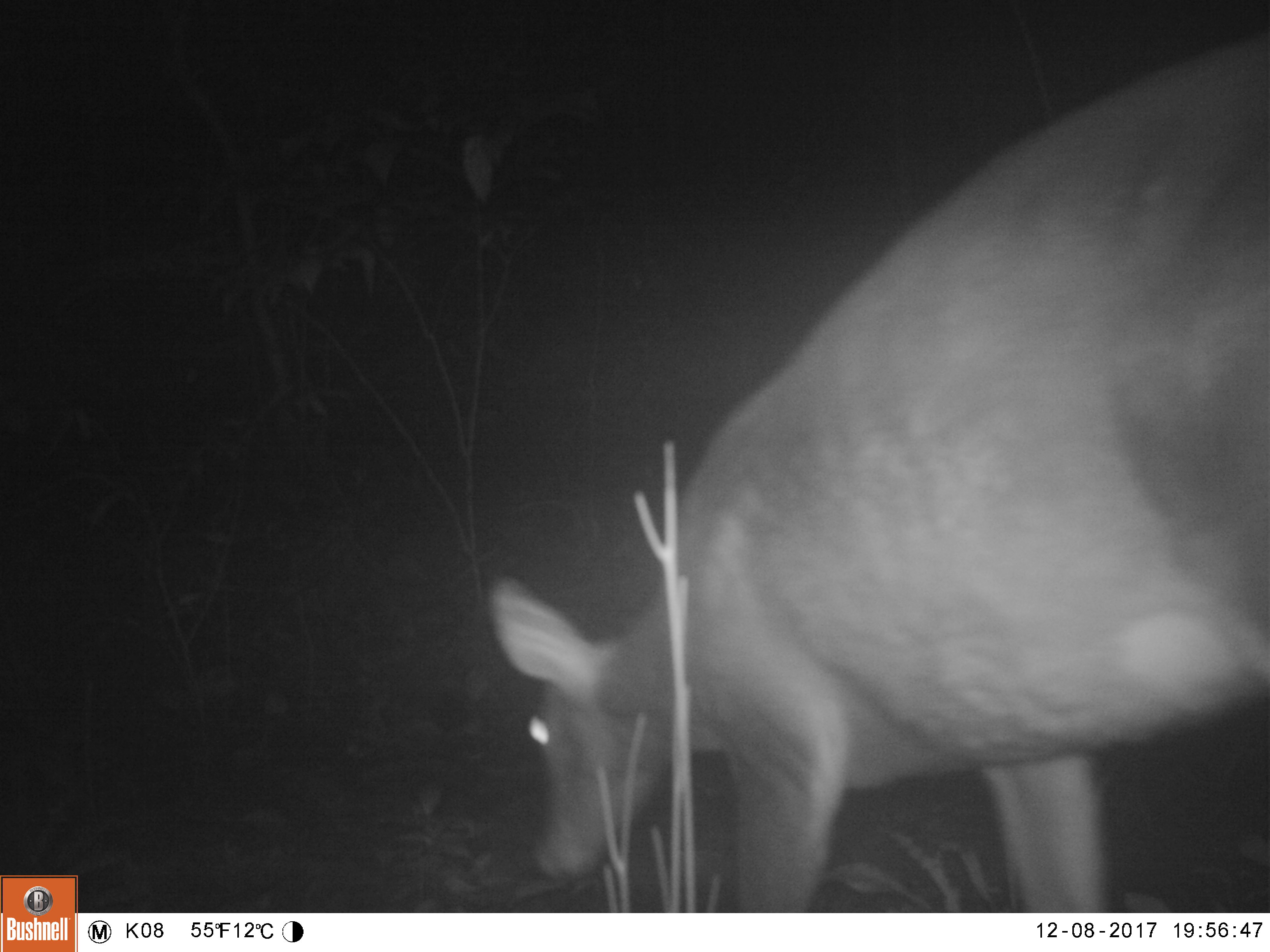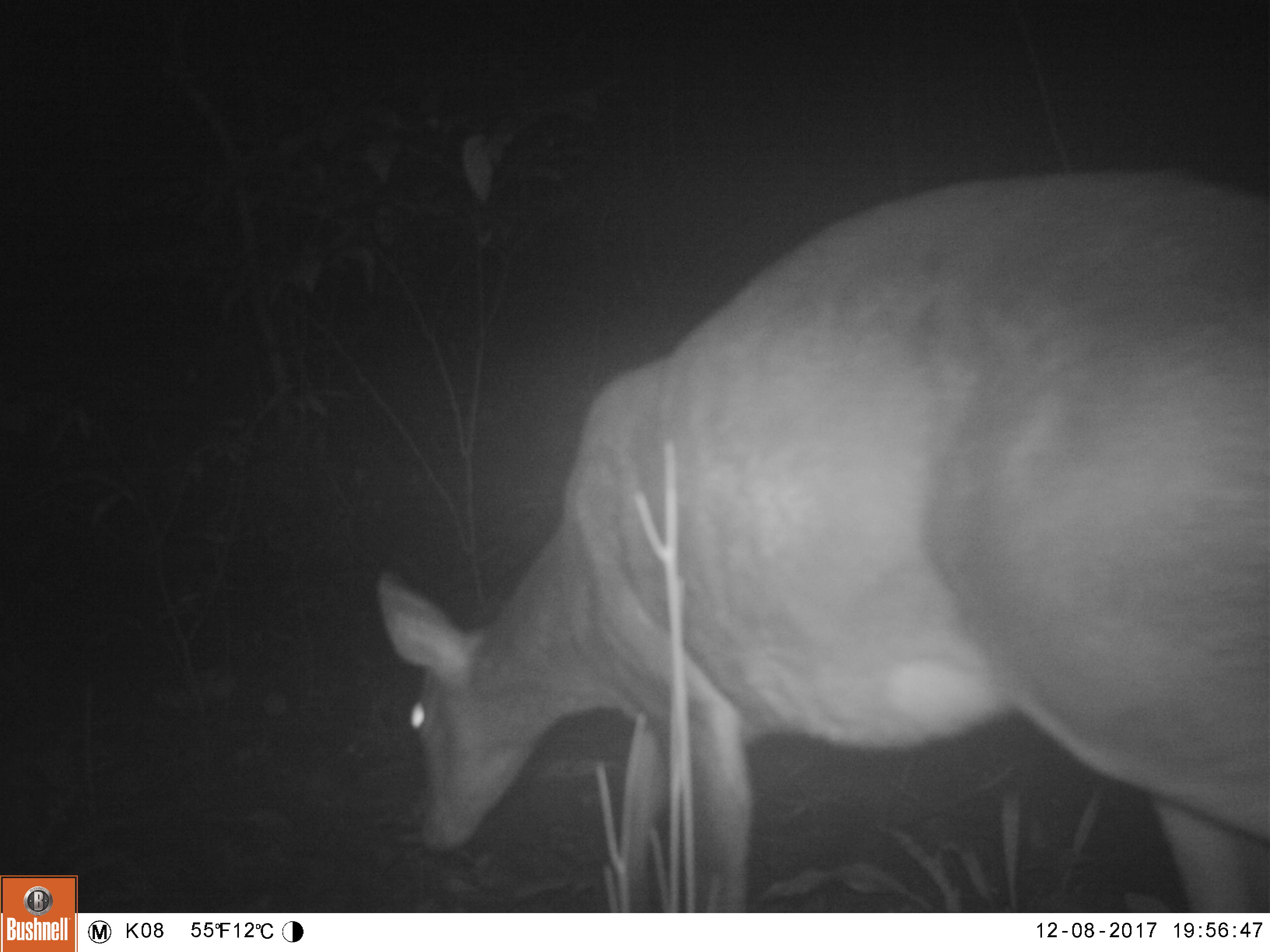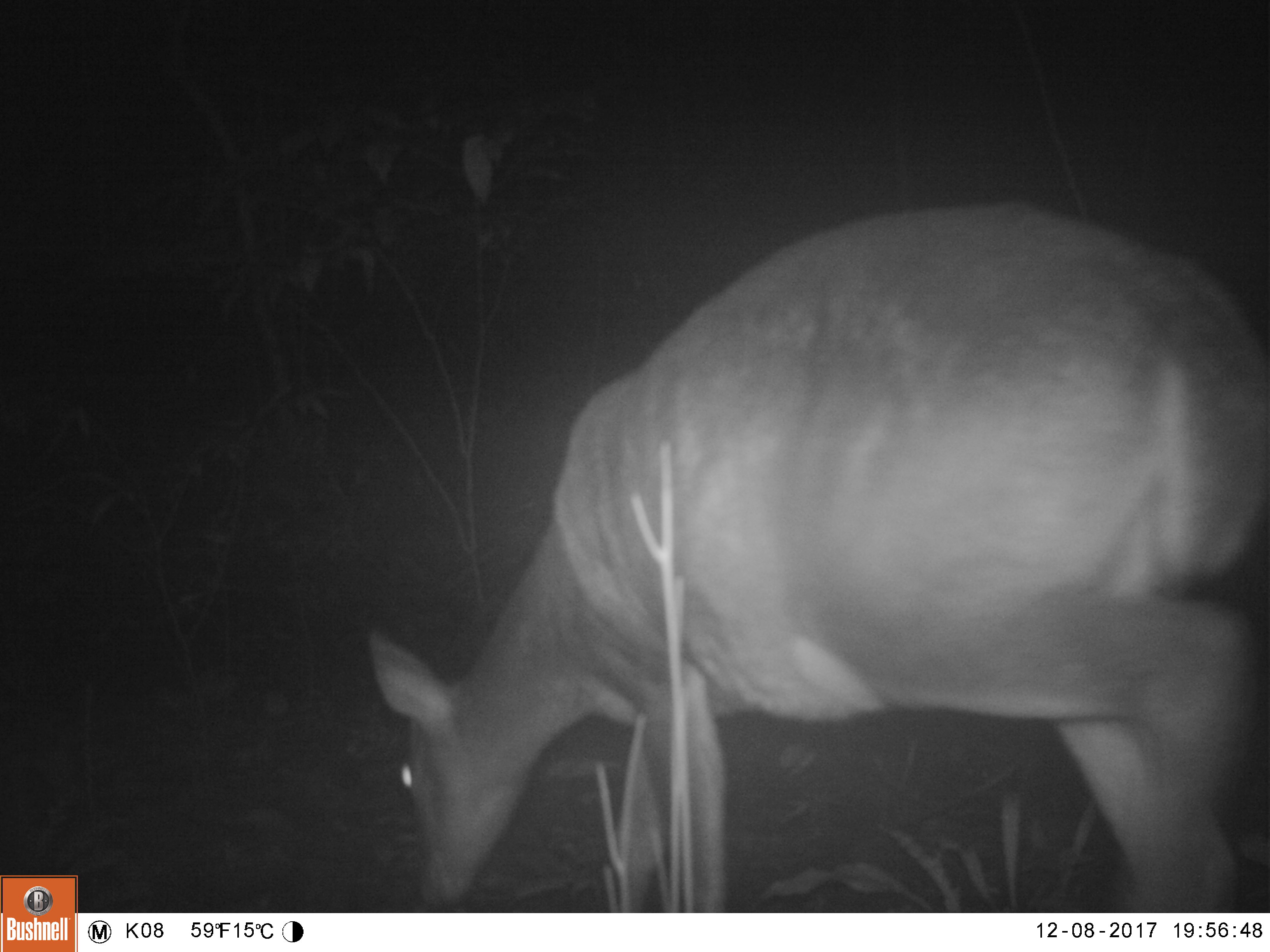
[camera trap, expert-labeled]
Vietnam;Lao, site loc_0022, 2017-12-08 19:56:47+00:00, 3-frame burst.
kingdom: Animalia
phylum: Chordata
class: Mammalia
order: Artiodactyla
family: Cervidae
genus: Muntiacus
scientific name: Muntiacus vuquangensis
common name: large-antlered muntjac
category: large antlered muntjac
Large antlered muntjac (large-antlered muntjac) (Muntiacus vuquangensis). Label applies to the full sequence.